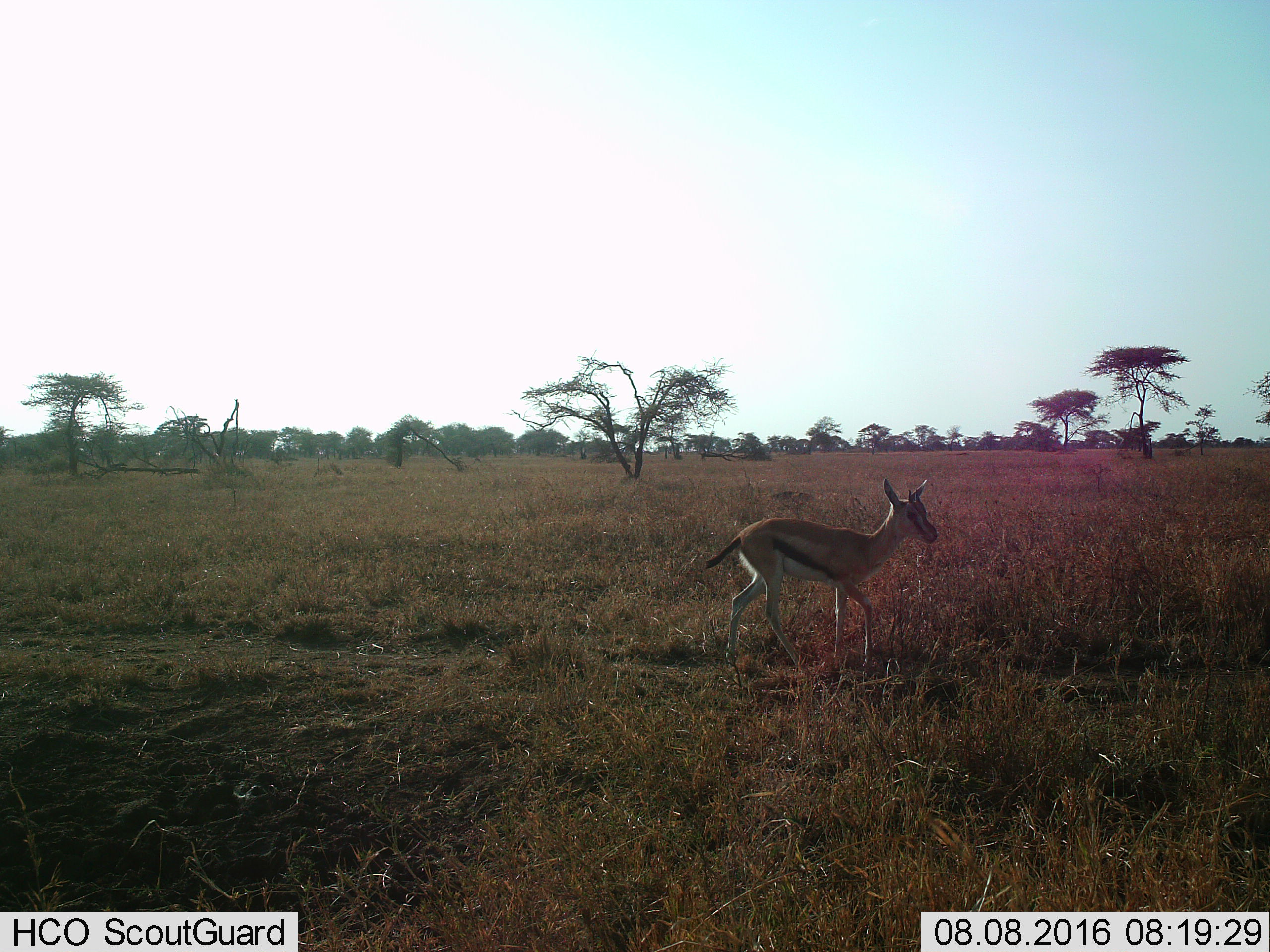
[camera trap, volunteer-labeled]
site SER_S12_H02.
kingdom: Animalia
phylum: Chordata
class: Mammalia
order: Artiodactyla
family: Bovidae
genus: Eudorcas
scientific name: Eudorcas thomsonii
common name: thomson's gazelle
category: gazellethomsons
Gazellethomsons (thomson's gazelle) (Eudorcas thomsonii), count 1. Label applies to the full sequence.